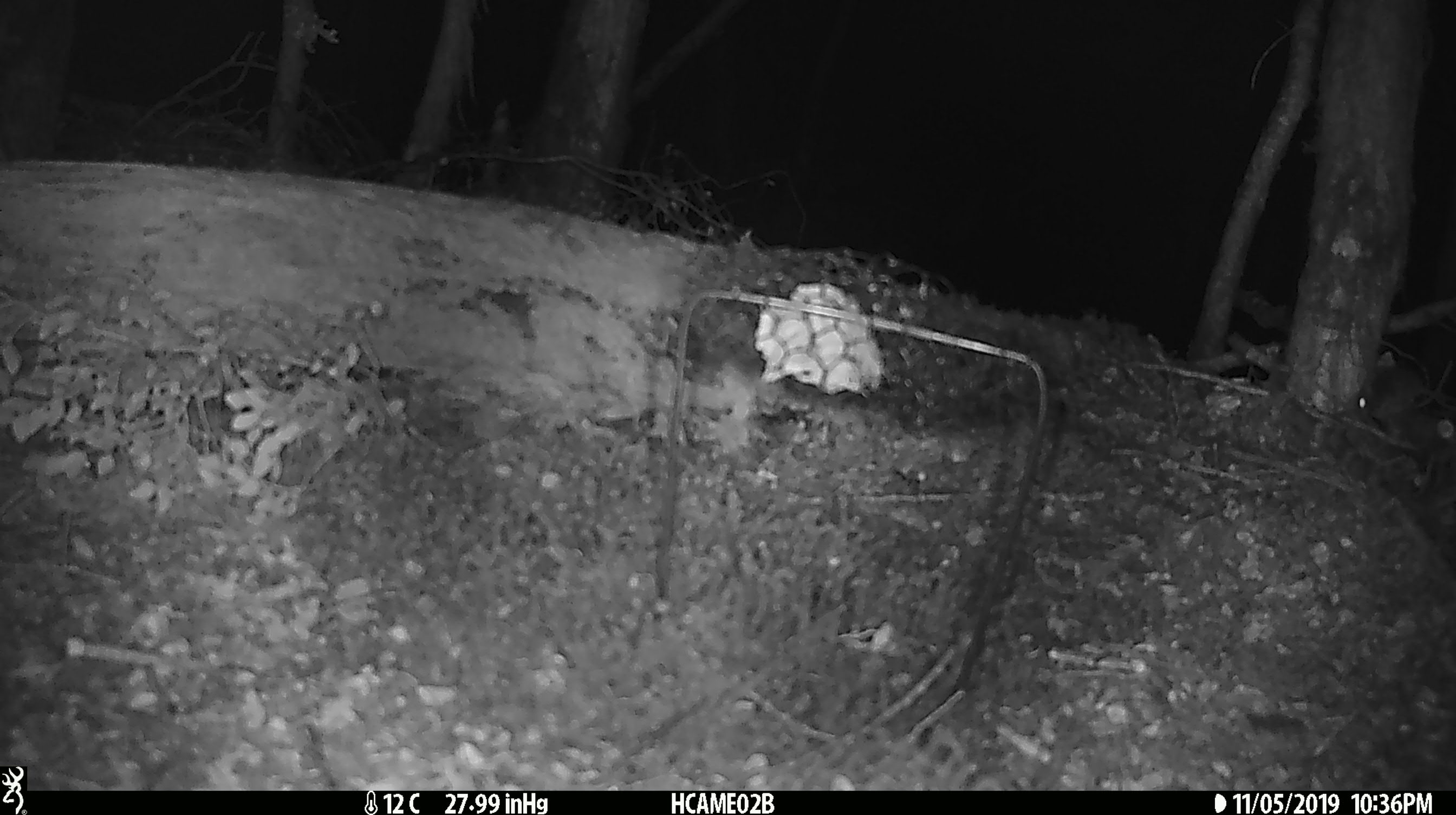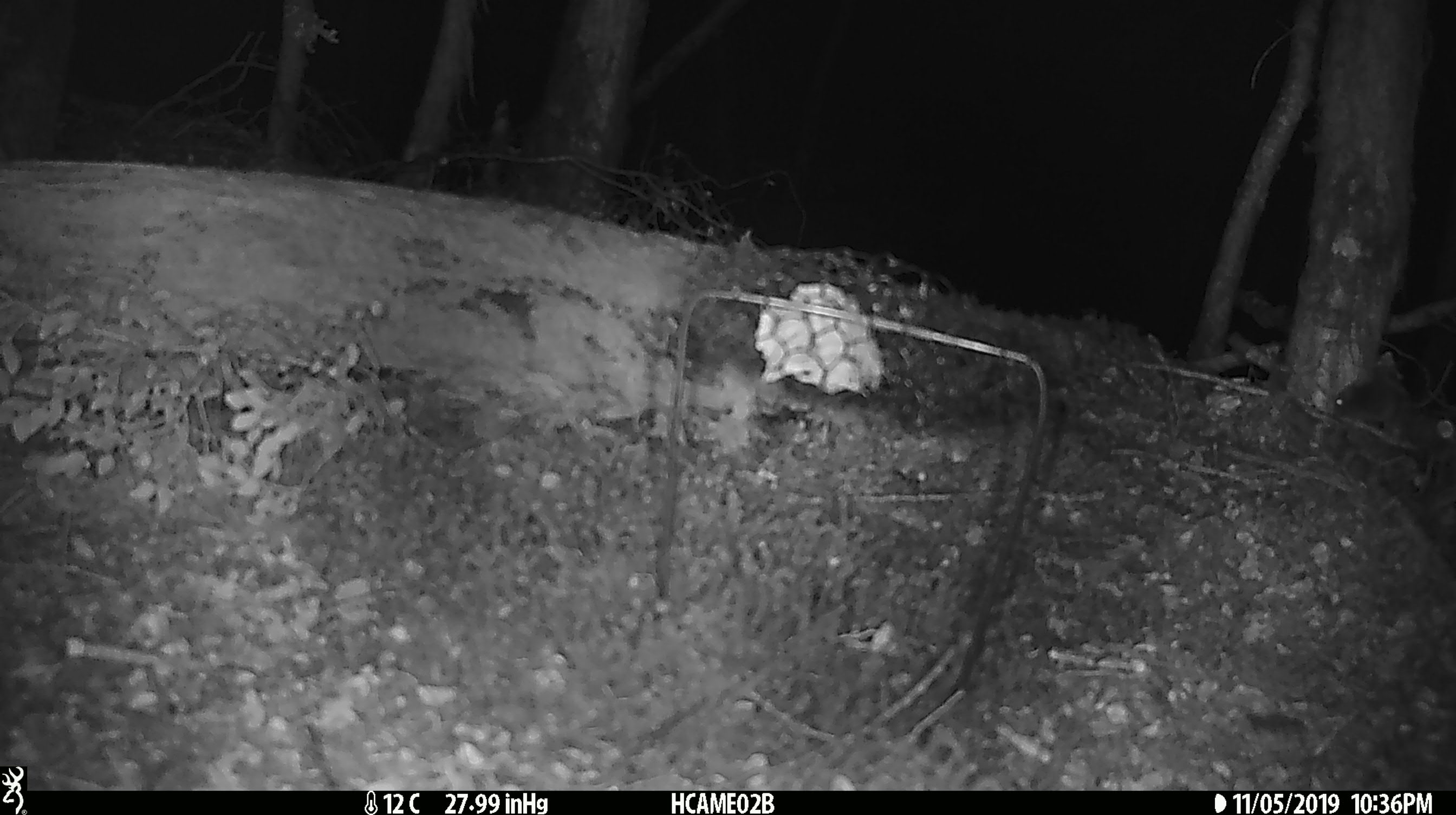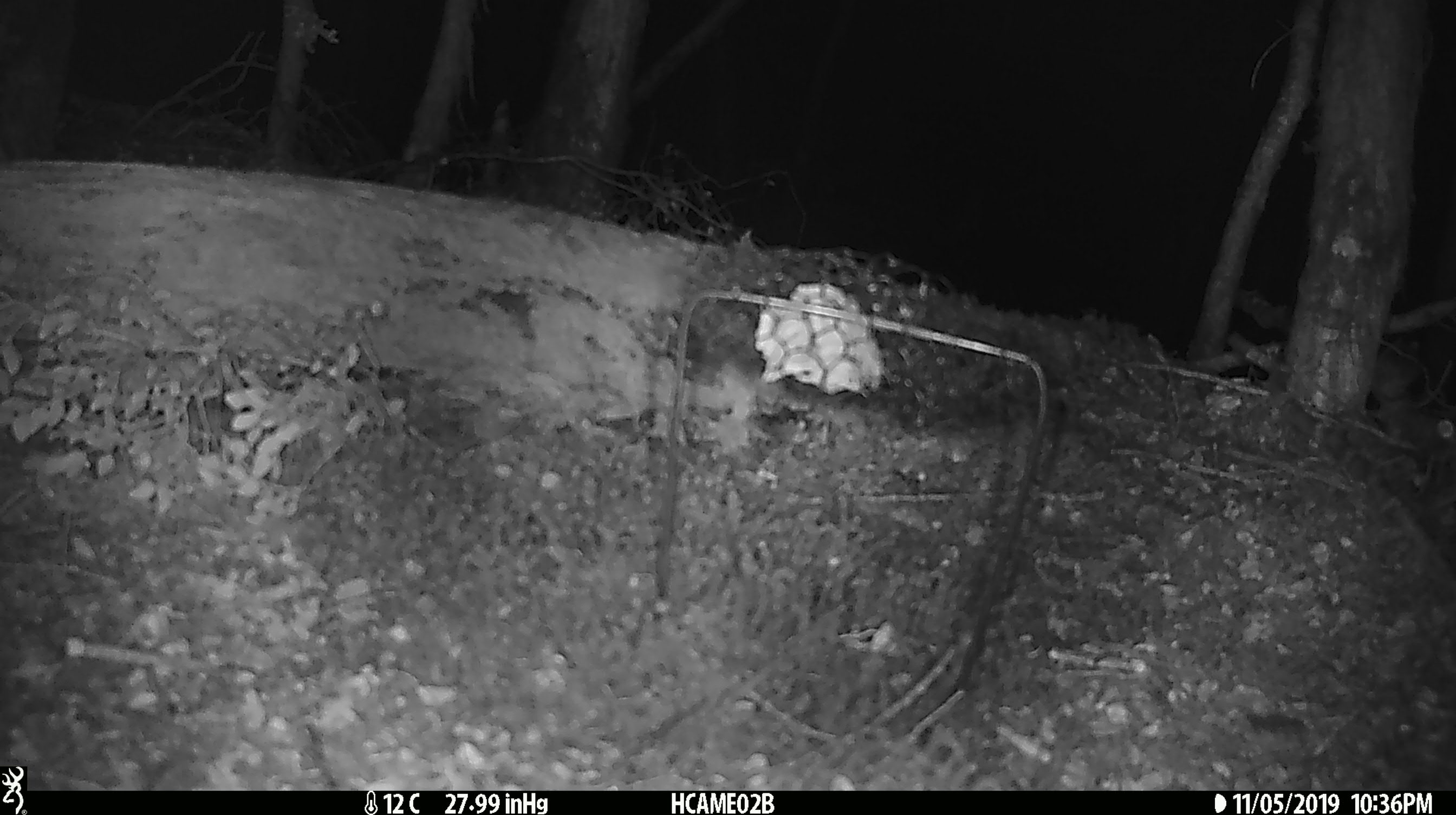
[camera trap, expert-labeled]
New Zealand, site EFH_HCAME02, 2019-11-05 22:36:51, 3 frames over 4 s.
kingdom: Animalia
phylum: Chordata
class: Mammalia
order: Rodentia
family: Muridae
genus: Mus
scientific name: Mus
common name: mouse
Mouse (Mus).